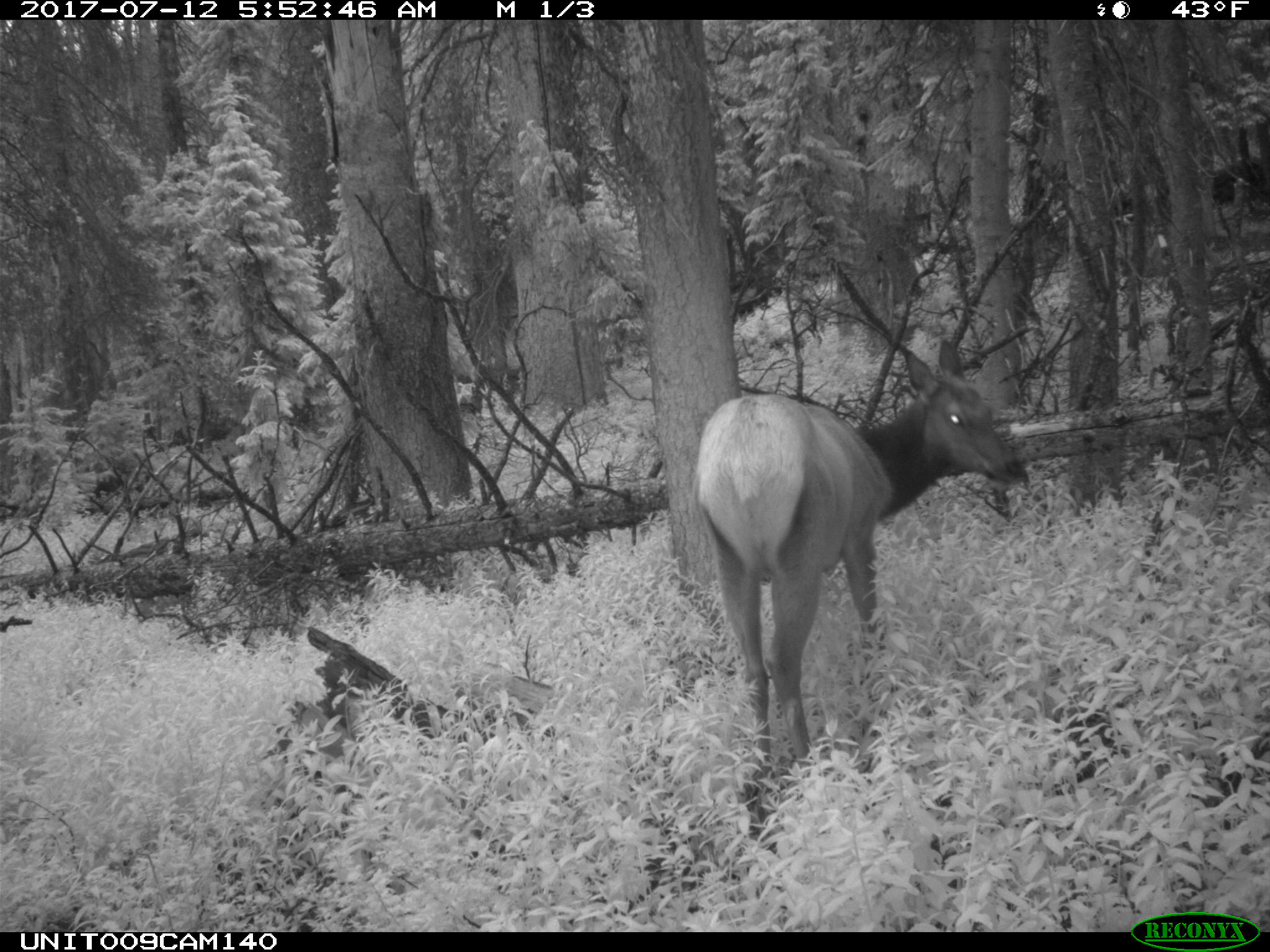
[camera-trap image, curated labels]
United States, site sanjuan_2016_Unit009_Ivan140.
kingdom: Animalia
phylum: Chordata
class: Mammalia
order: Artiodactyla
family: Cervidae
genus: Cervus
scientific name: Cervus elaphus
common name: red deer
Cervus elaphus (red deer).